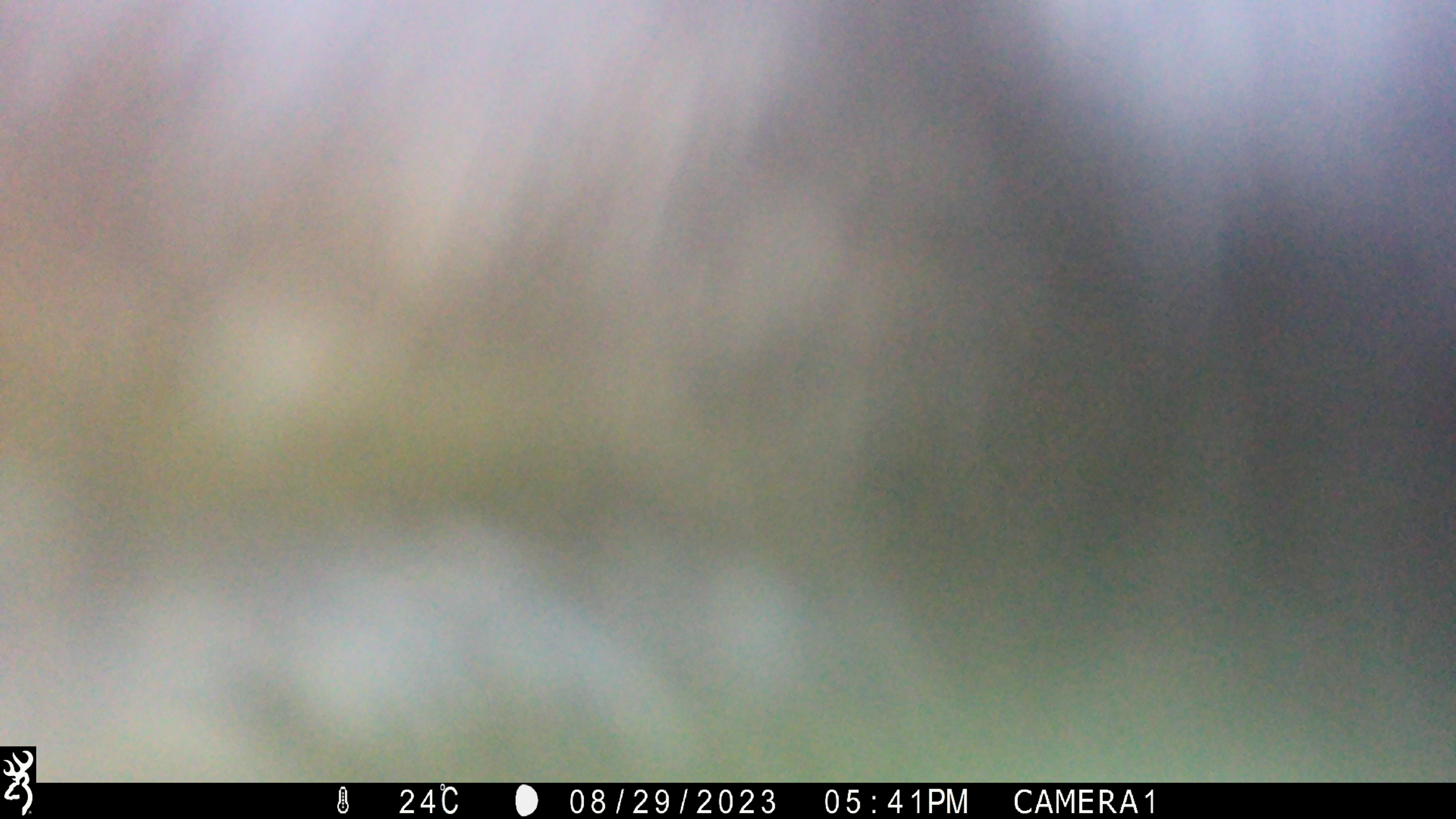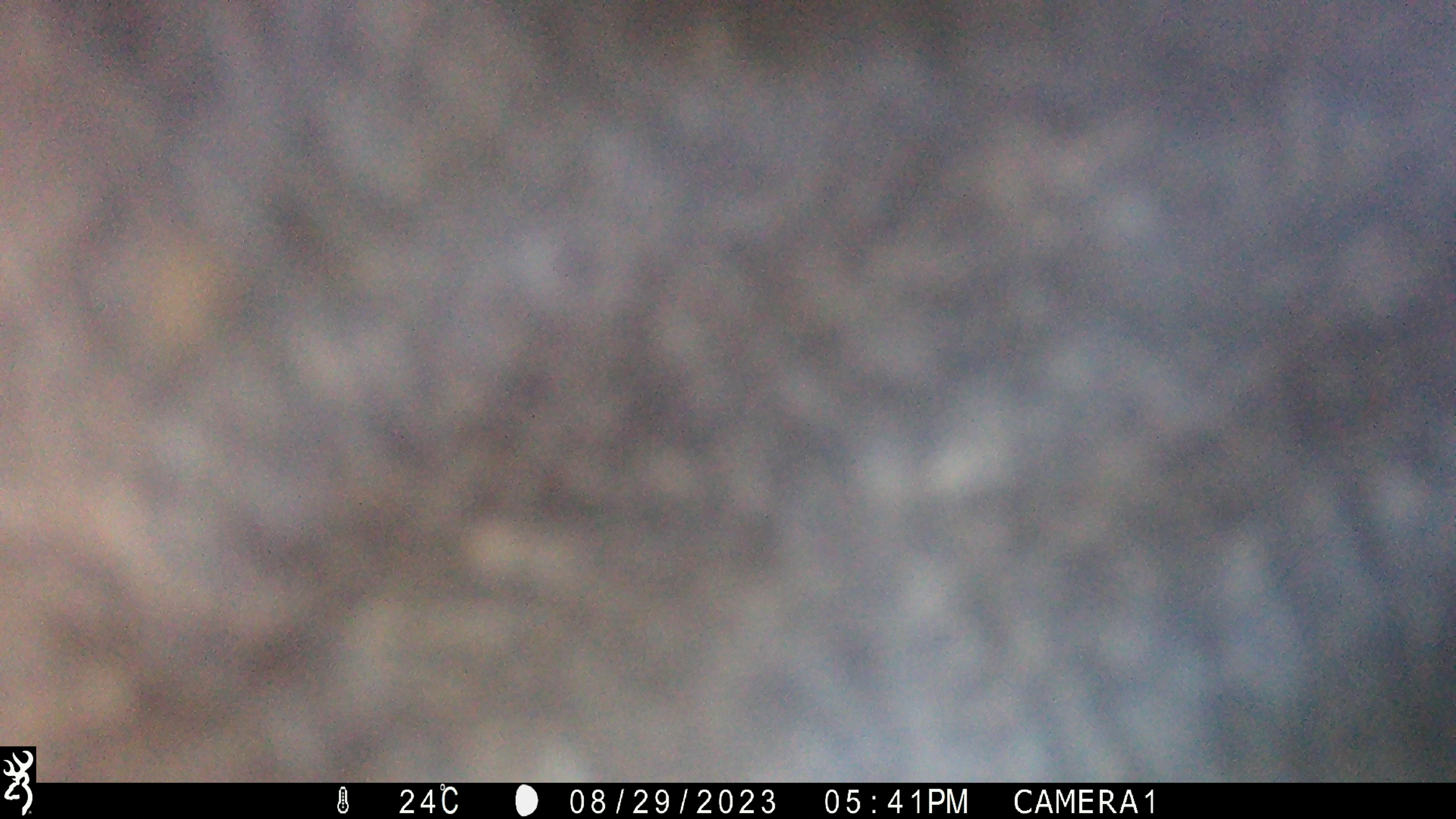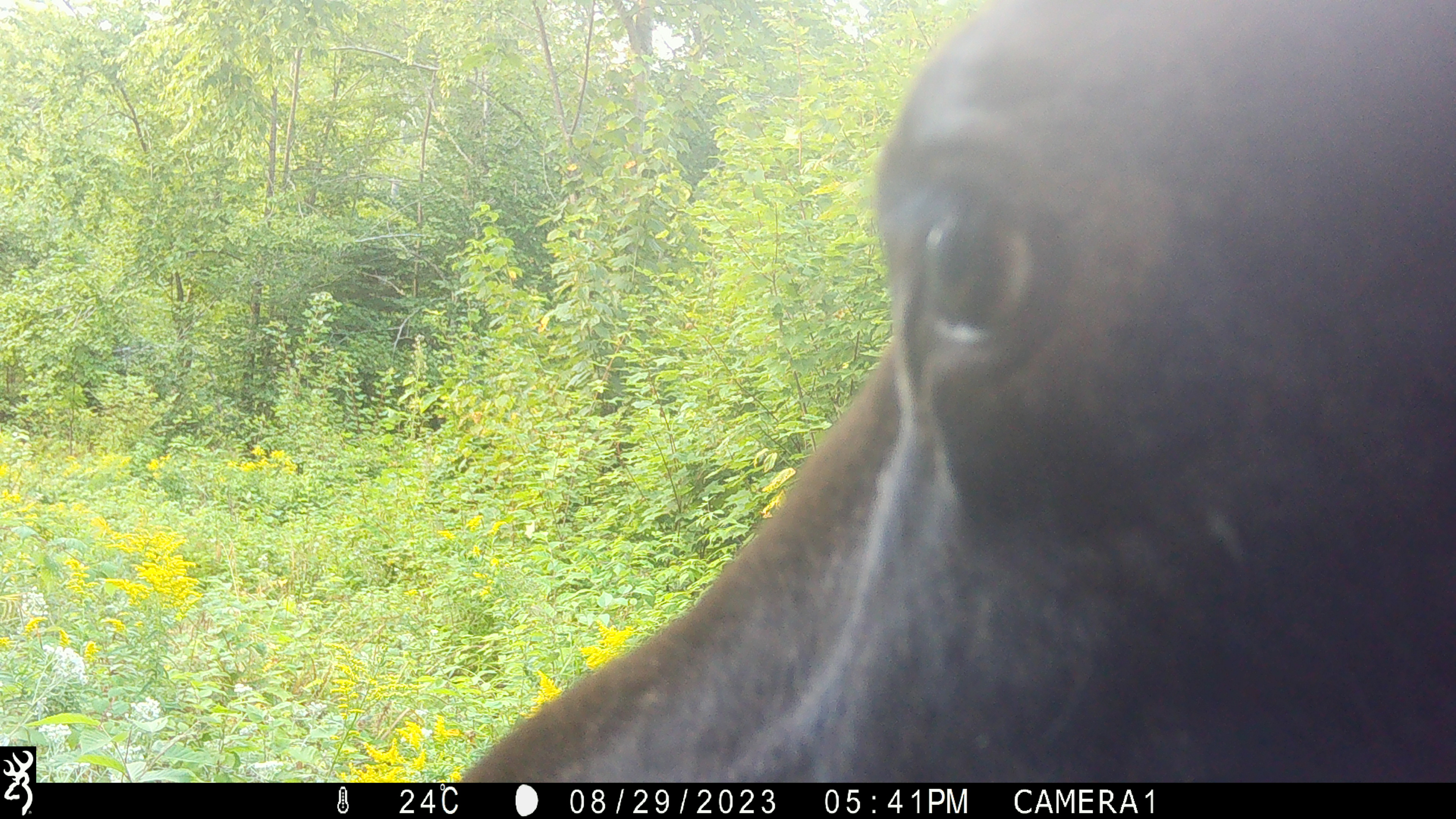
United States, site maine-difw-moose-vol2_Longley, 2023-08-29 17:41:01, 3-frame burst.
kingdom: Animalia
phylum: Chordata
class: Mammalia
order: Artiodactyla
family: Cervidae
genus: Alces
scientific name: Alces alces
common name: moose